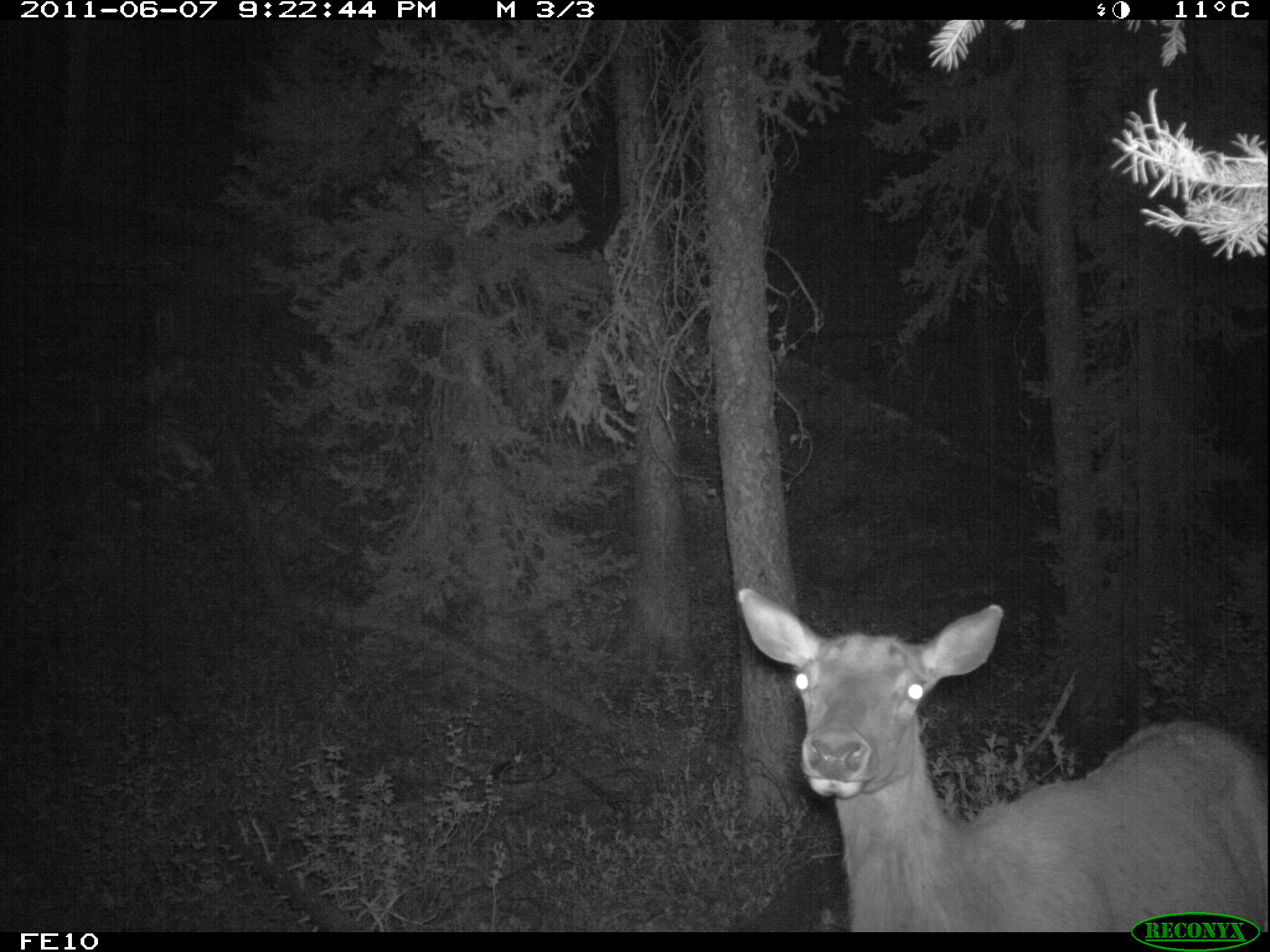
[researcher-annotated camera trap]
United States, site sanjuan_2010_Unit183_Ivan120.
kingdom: Animalia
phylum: Chordata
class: Mammalia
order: Artiodactyla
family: Cervidae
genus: Cervus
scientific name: Cervus elaphus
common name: red deer